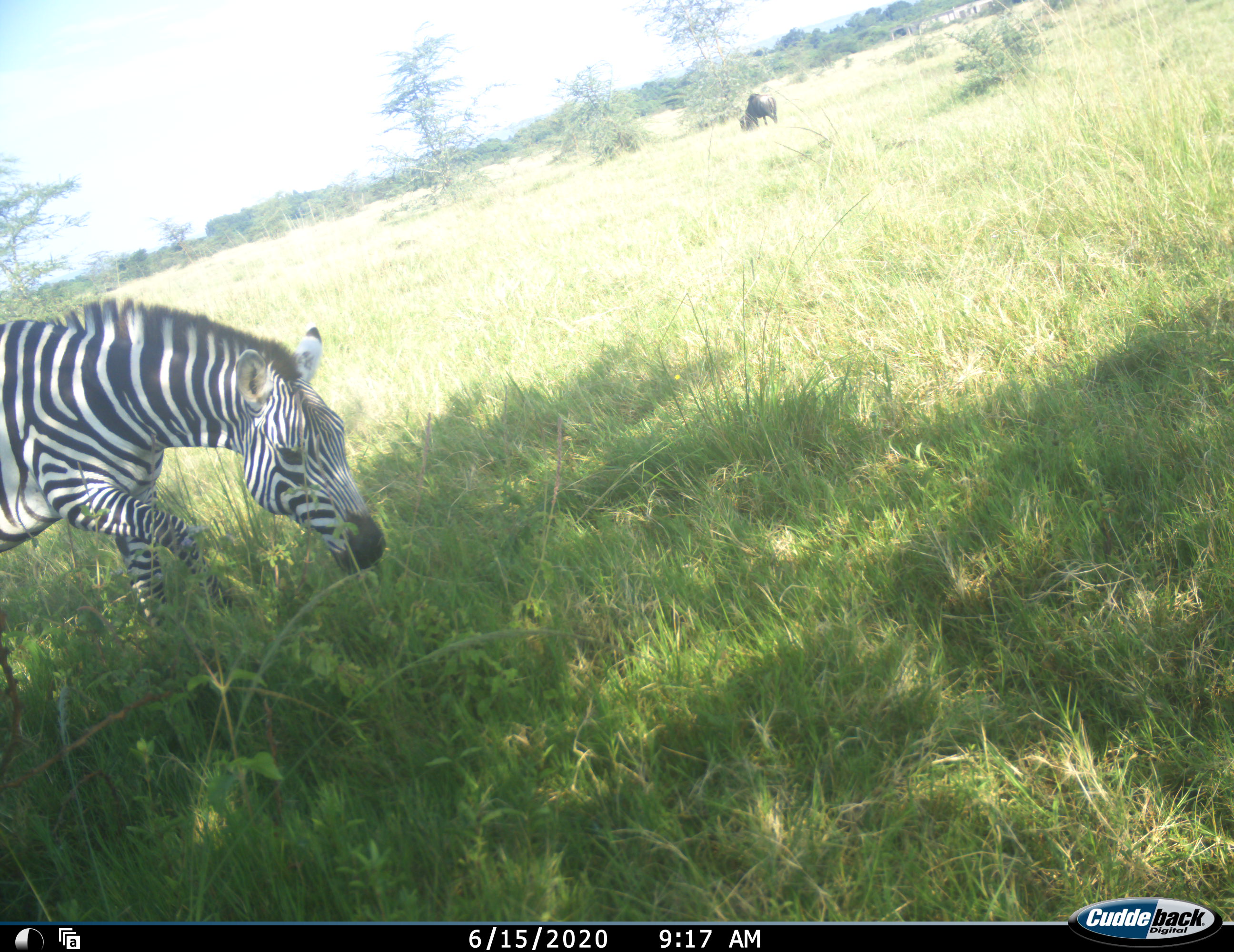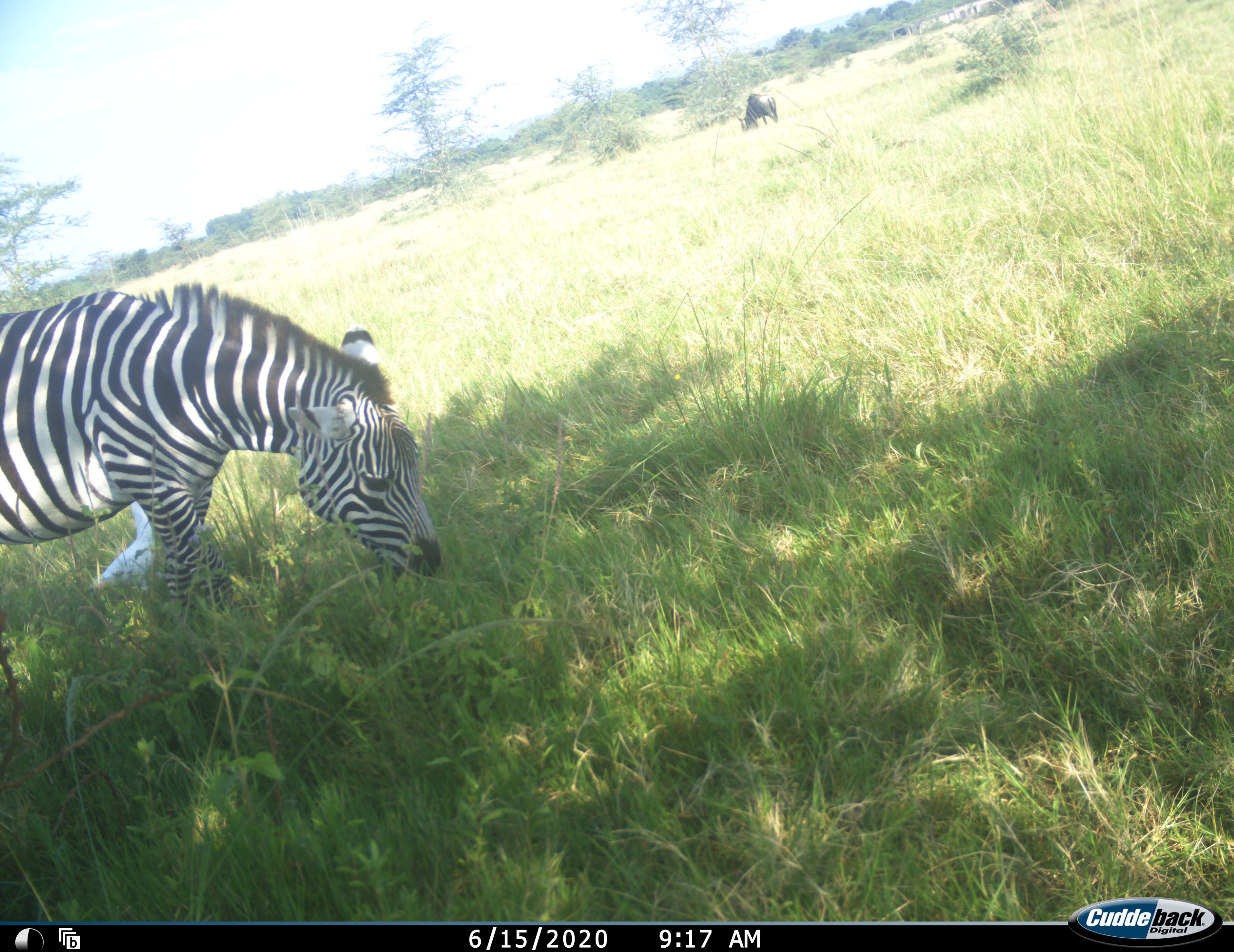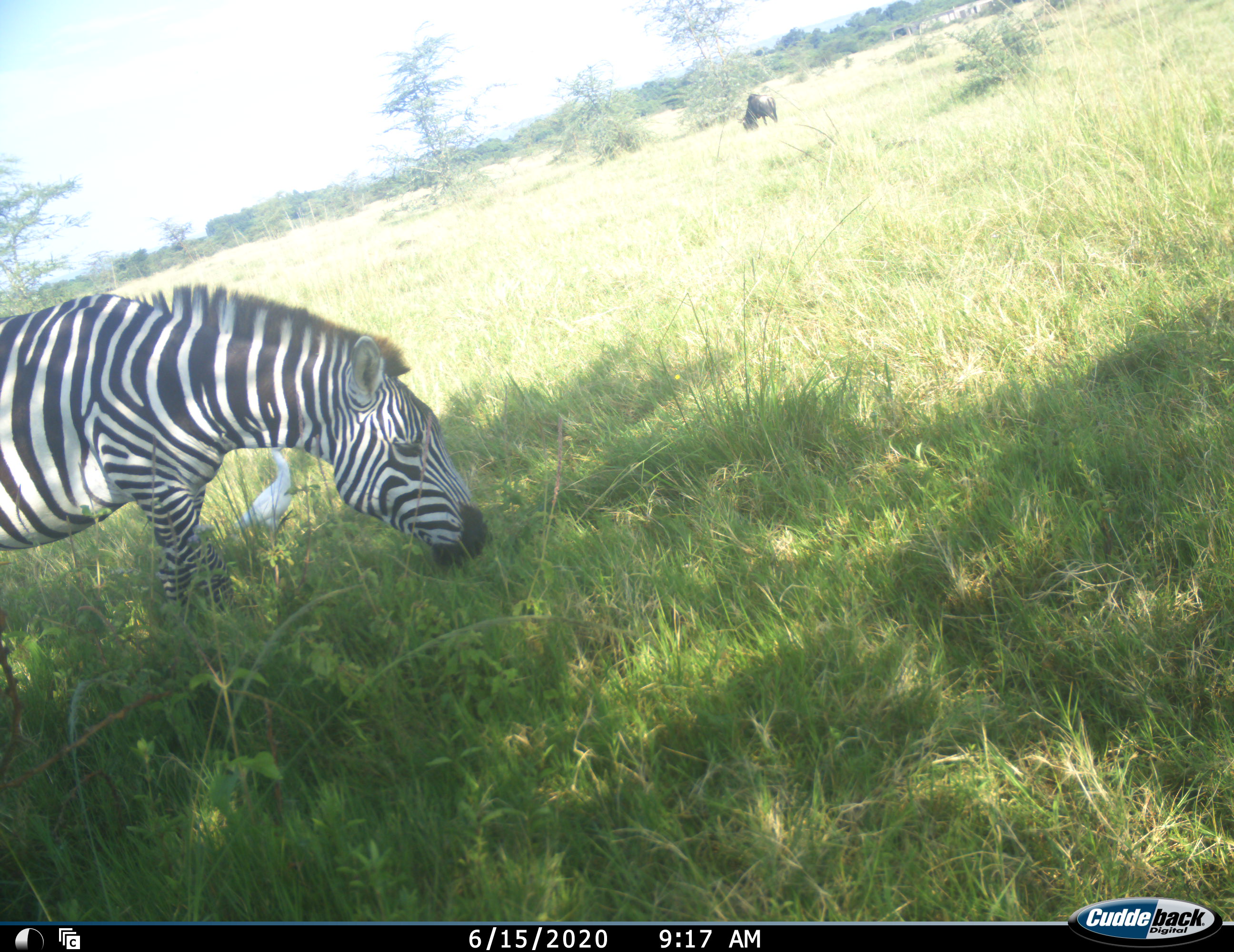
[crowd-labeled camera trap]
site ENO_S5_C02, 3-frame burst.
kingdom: Animalia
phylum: Chordata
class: Aves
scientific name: Aves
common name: bird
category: birdother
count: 1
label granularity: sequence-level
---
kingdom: Animalia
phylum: Chordata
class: Mammalia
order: Artiodactyla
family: Bovidae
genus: Connochaetes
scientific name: Connochaetes taurinus taurinus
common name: blue wildebeest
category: wildebeestblue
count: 1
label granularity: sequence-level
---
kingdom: Animalia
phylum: Chordata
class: Mammalia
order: Perissodactyla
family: Equidae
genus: Equus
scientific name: Equus quagga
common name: plains zebra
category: zebraplains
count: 1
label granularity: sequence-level